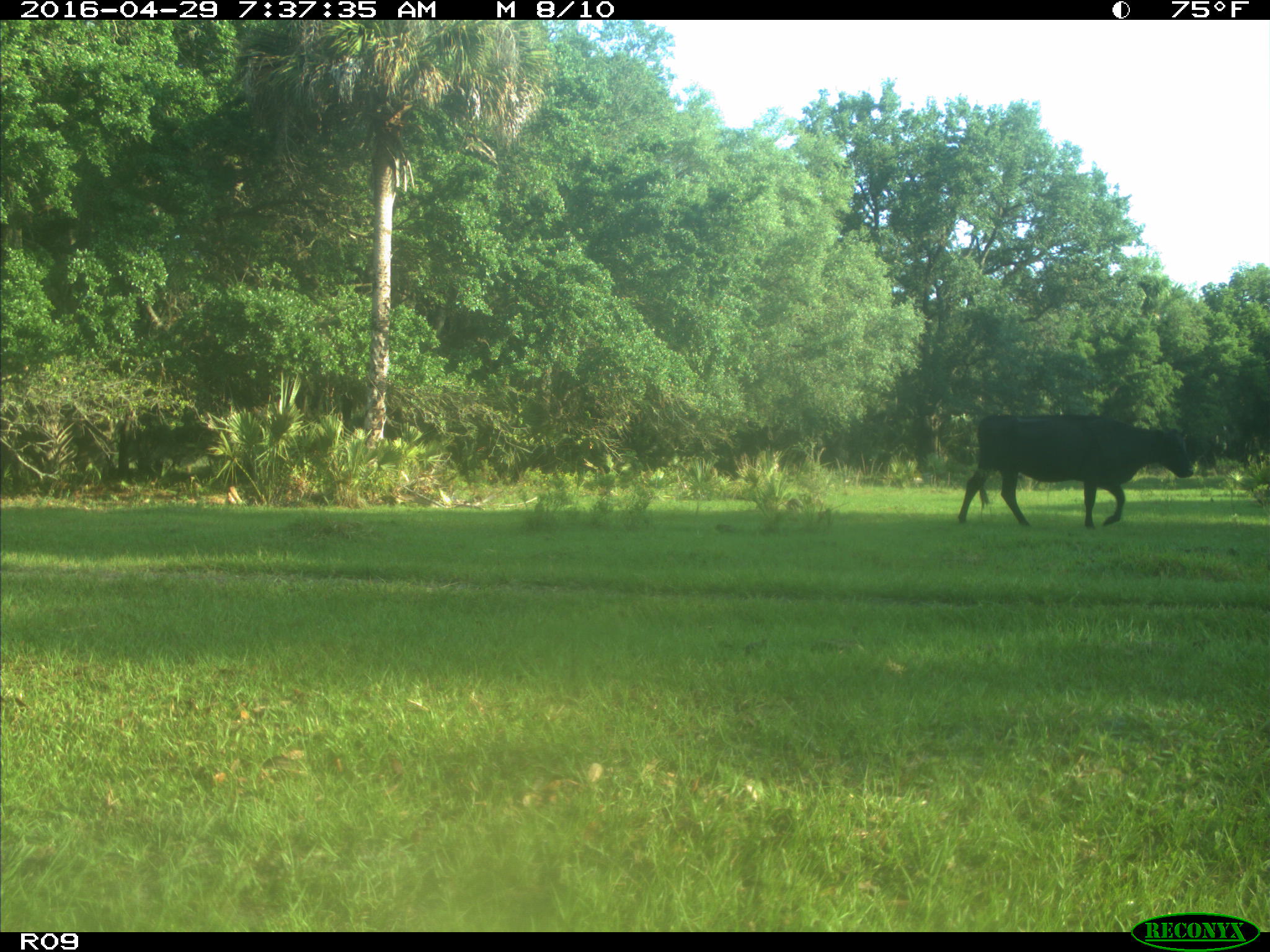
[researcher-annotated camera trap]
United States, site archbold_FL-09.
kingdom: Animalia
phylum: Chordata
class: Mammalia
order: Artiodactyla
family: Bovidae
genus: Bos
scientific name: Bos taurus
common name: domestic cow